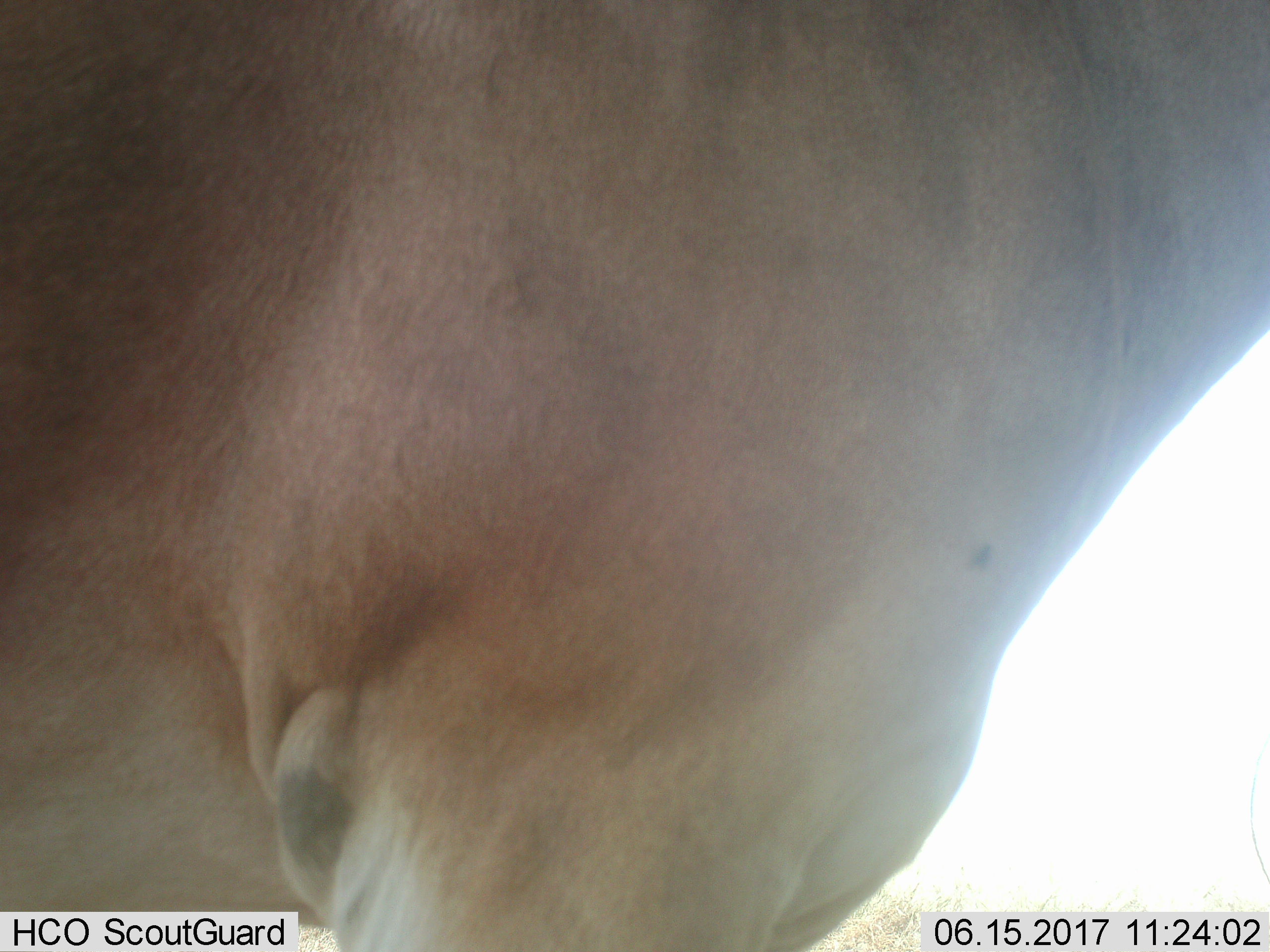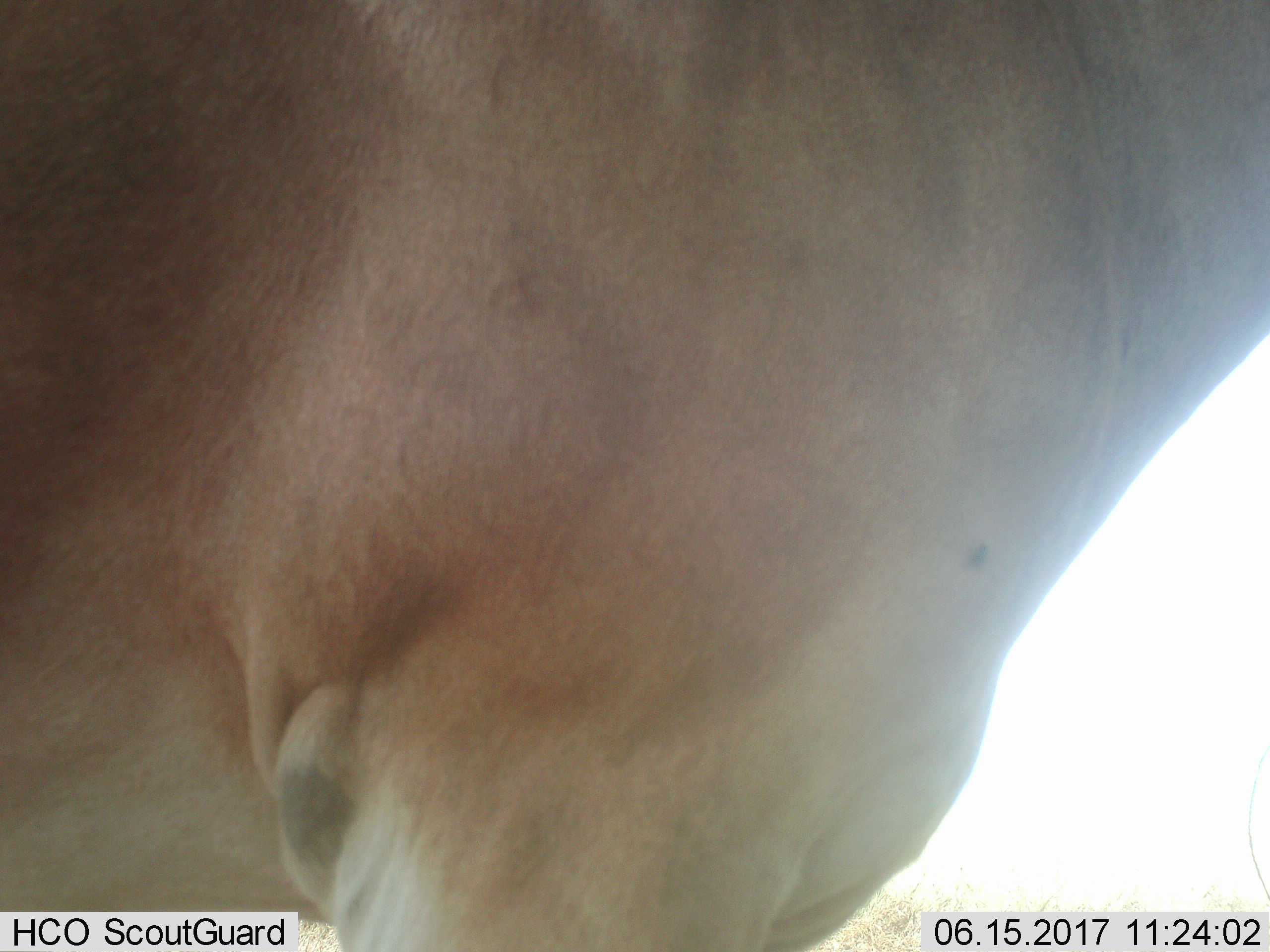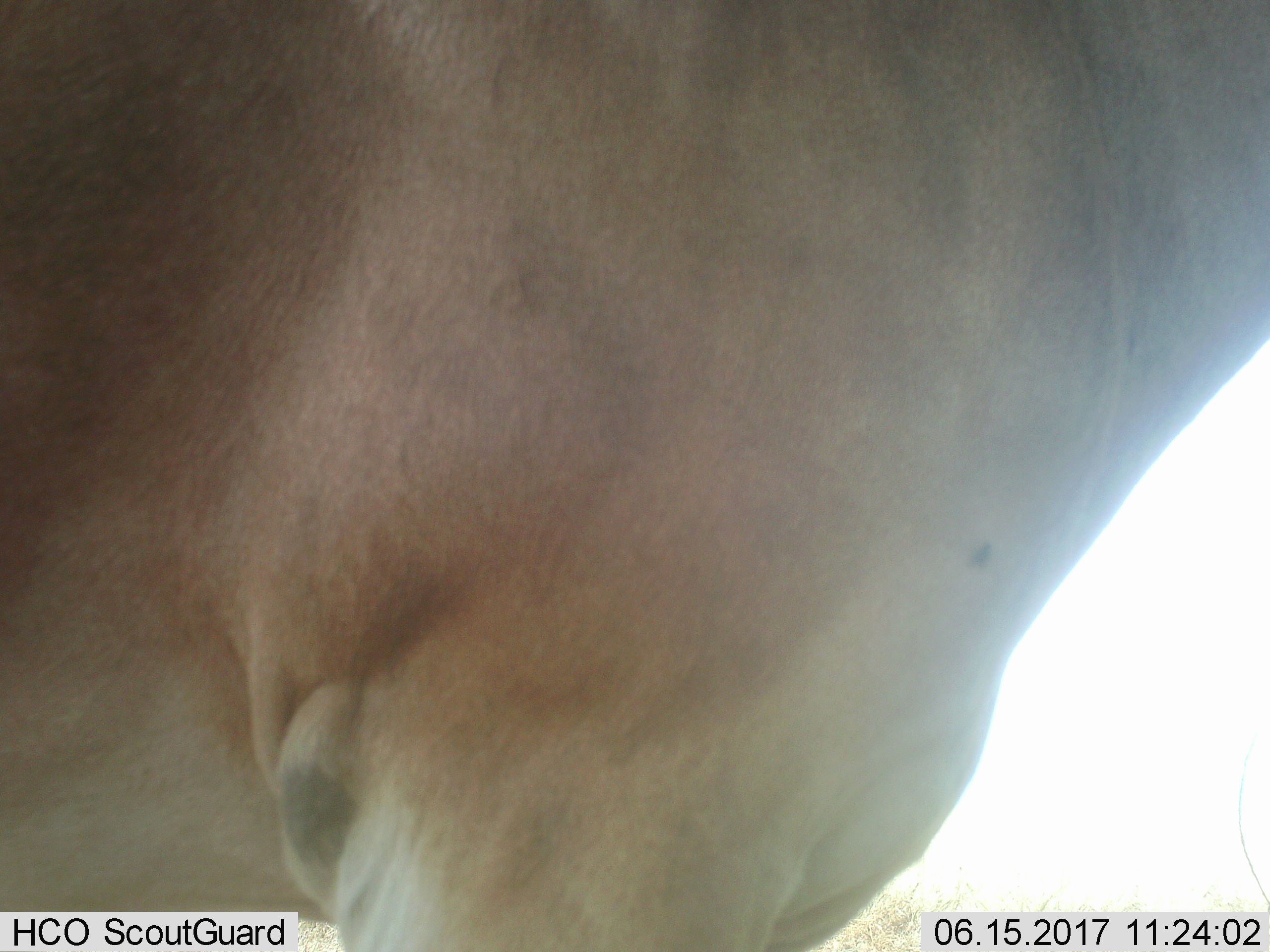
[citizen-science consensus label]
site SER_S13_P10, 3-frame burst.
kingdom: Animalia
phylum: Chordata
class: Mammalia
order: Artiodactyla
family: Bovidae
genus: Alcelaphus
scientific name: Alcelaphus buselaphus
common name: hartebeest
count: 1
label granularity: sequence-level